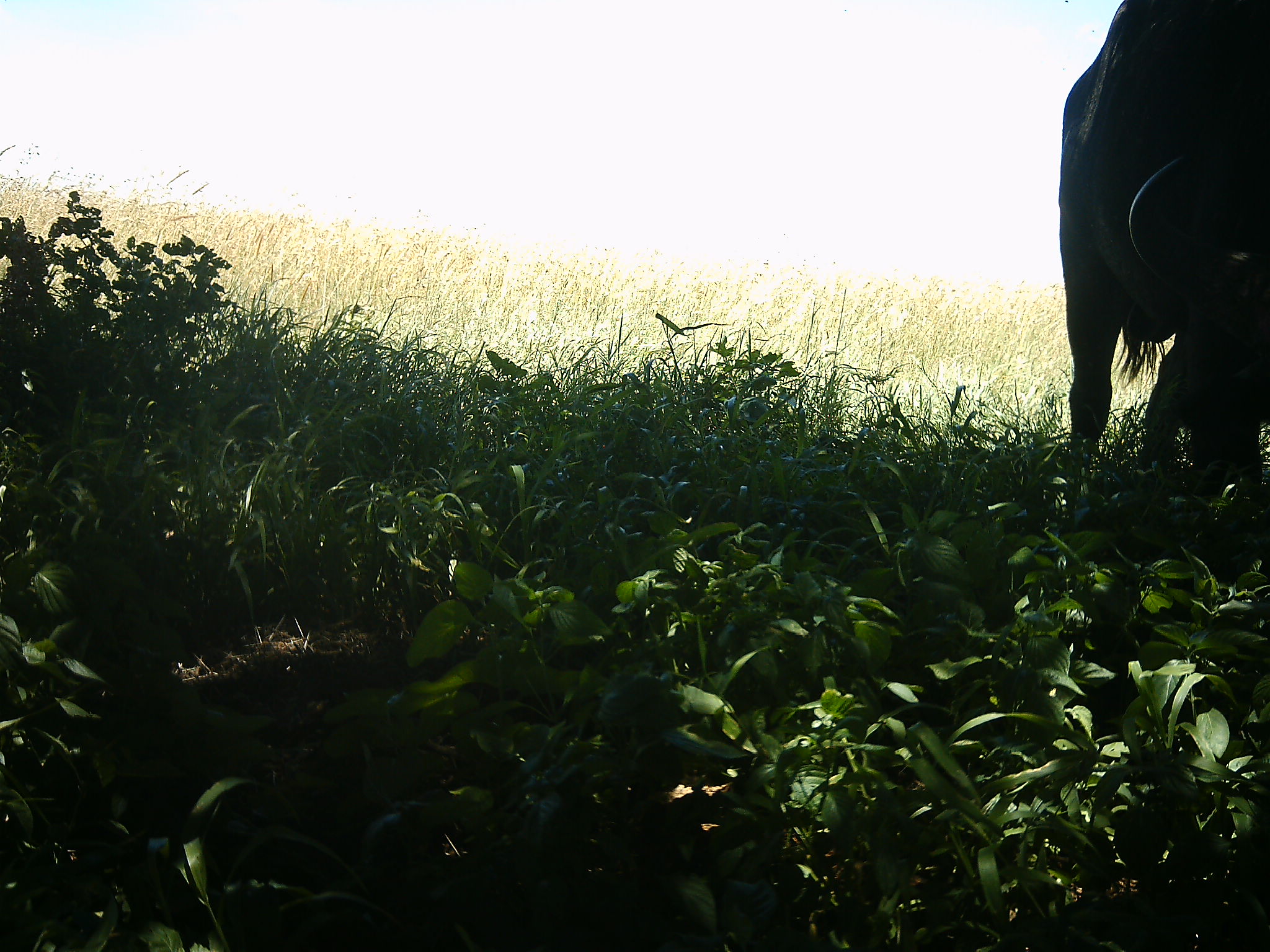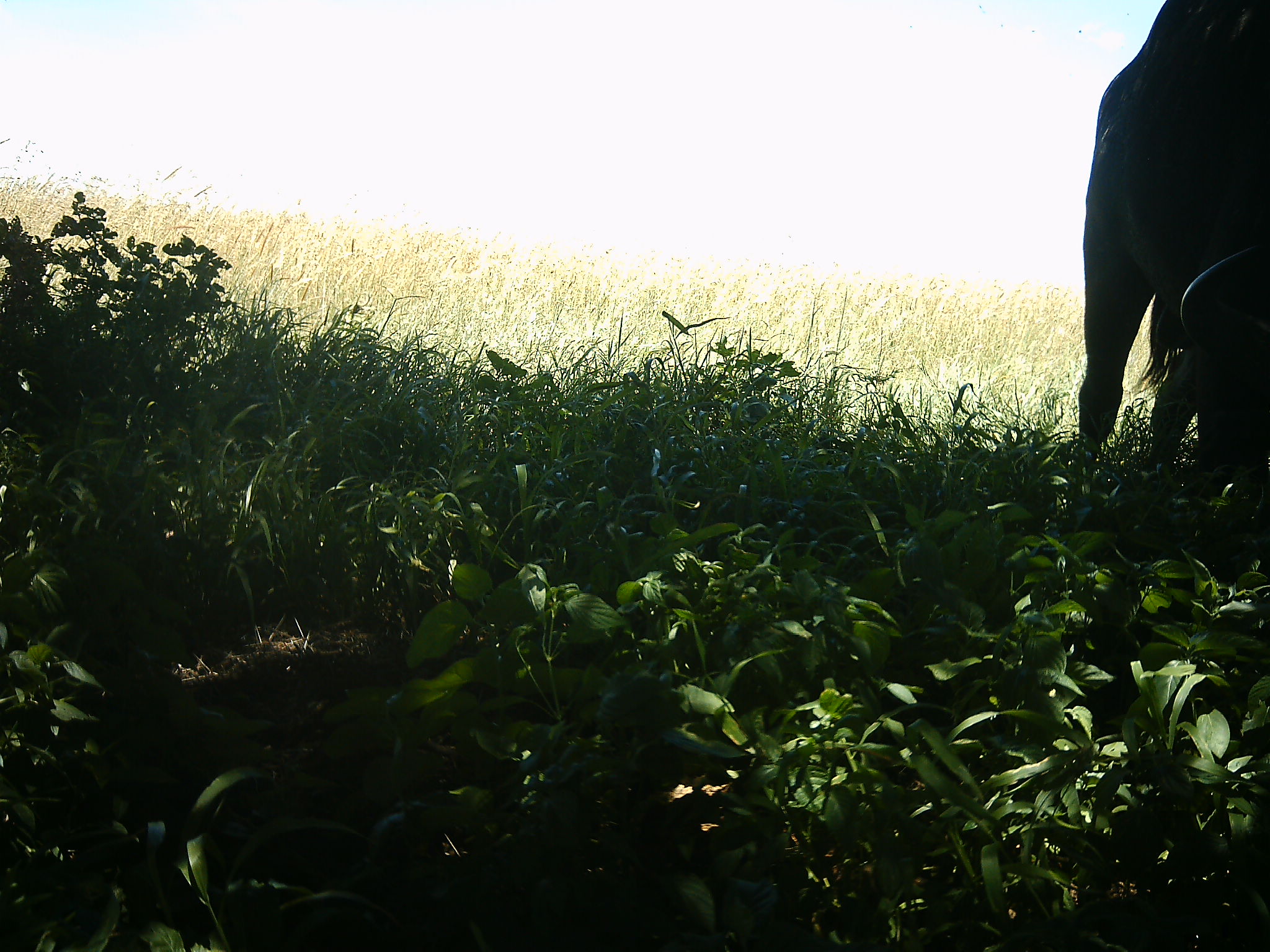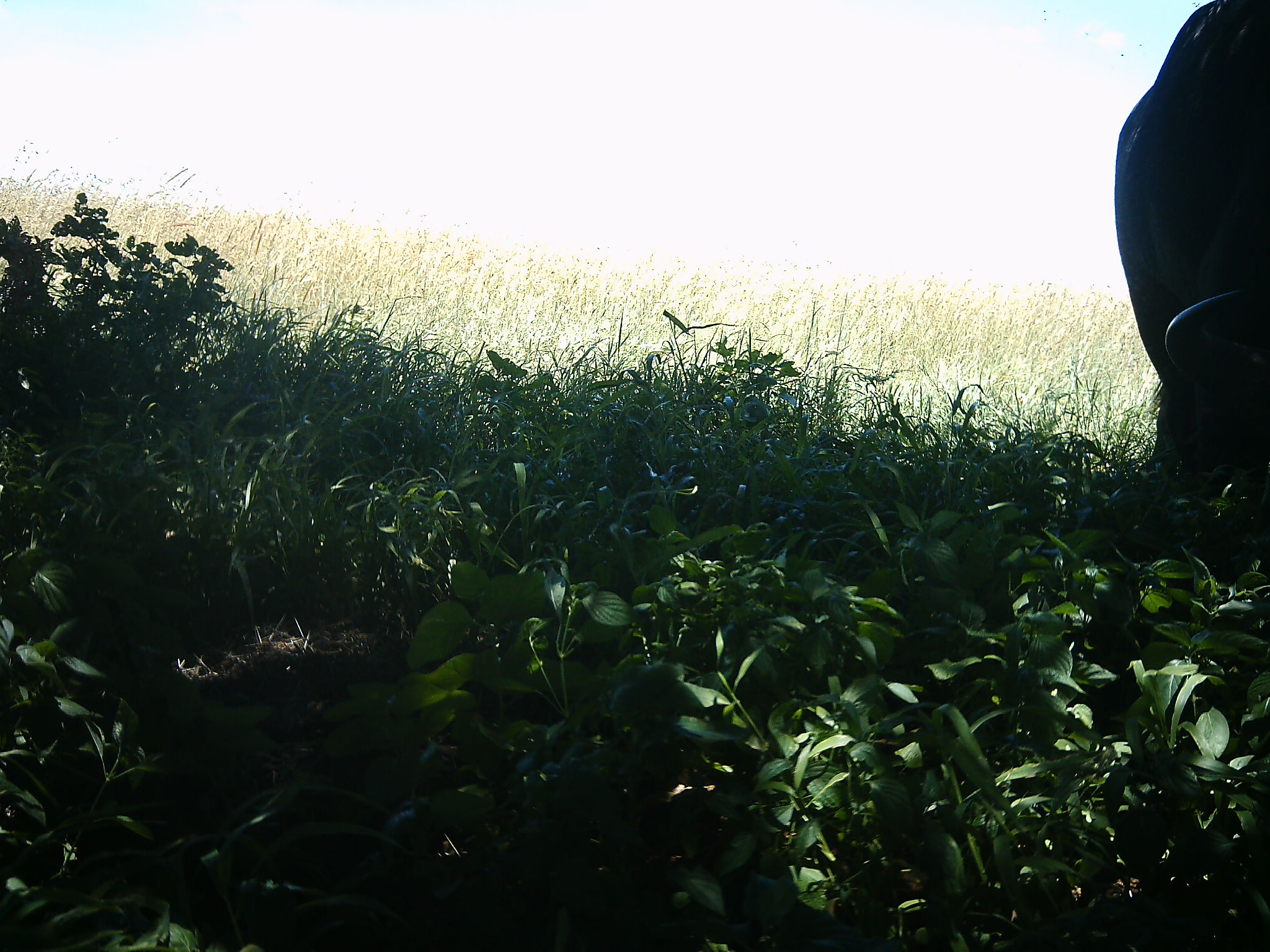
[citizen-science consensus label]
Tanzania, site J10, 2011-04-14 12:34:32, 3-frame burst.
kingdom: Animalia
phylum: Chordata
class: Mammalia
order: Artiodactyla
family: Bovidae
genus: Connochaetes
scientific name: Connochaetes taurinus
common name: blue wildebeest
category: wildebeest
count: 1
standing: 30%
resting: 0%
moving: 0%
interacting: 0%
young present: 0%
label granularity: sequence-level